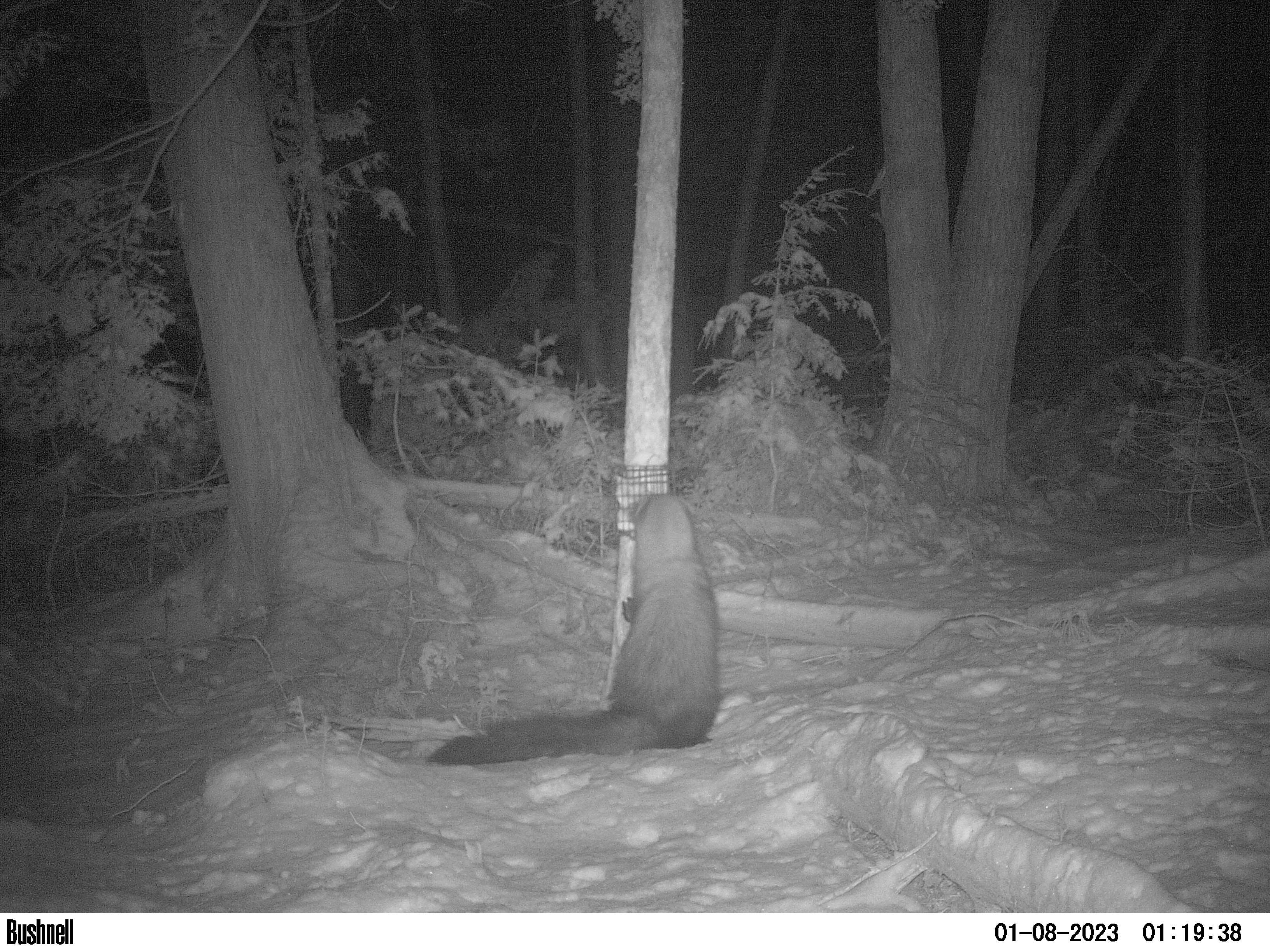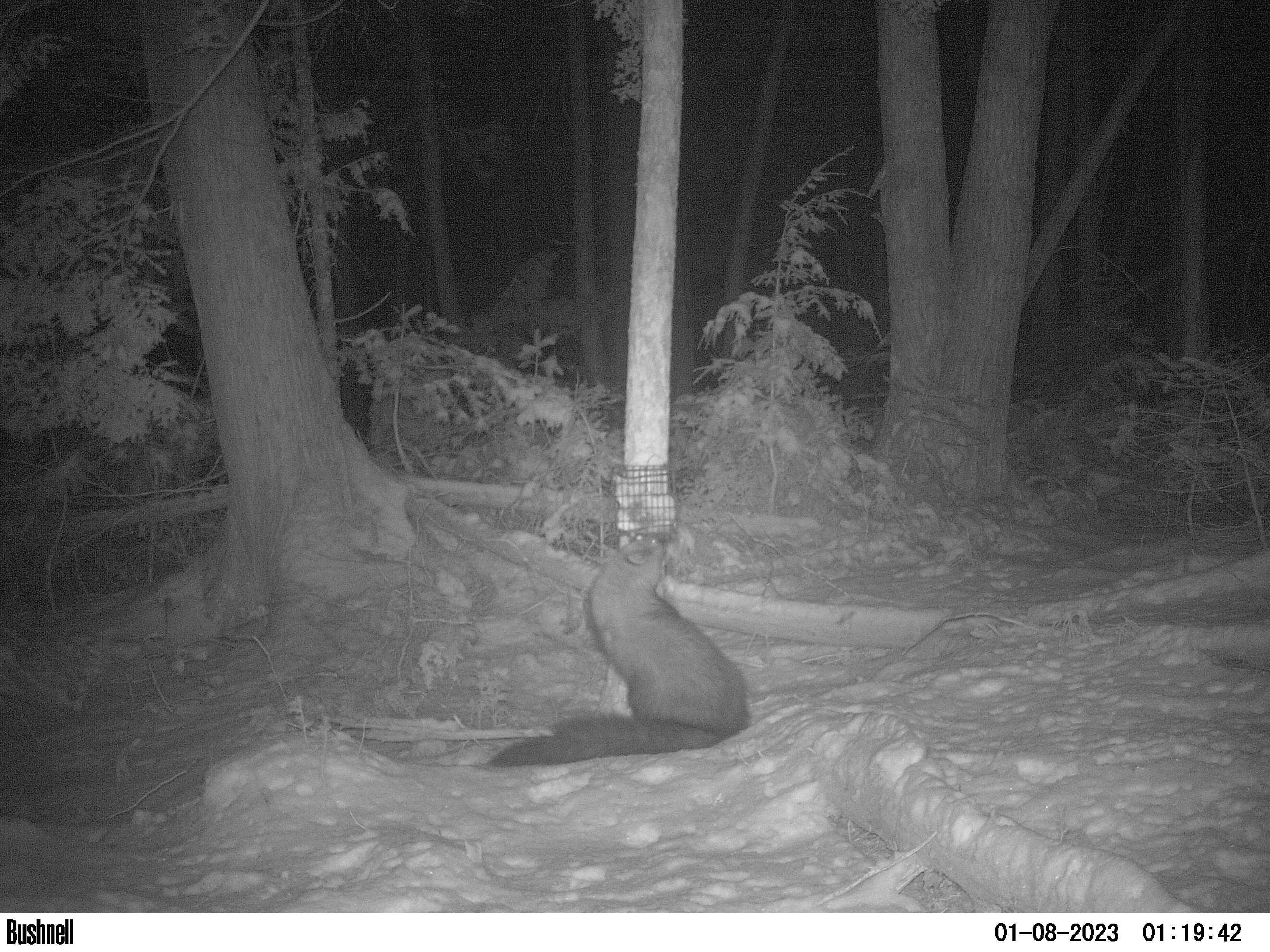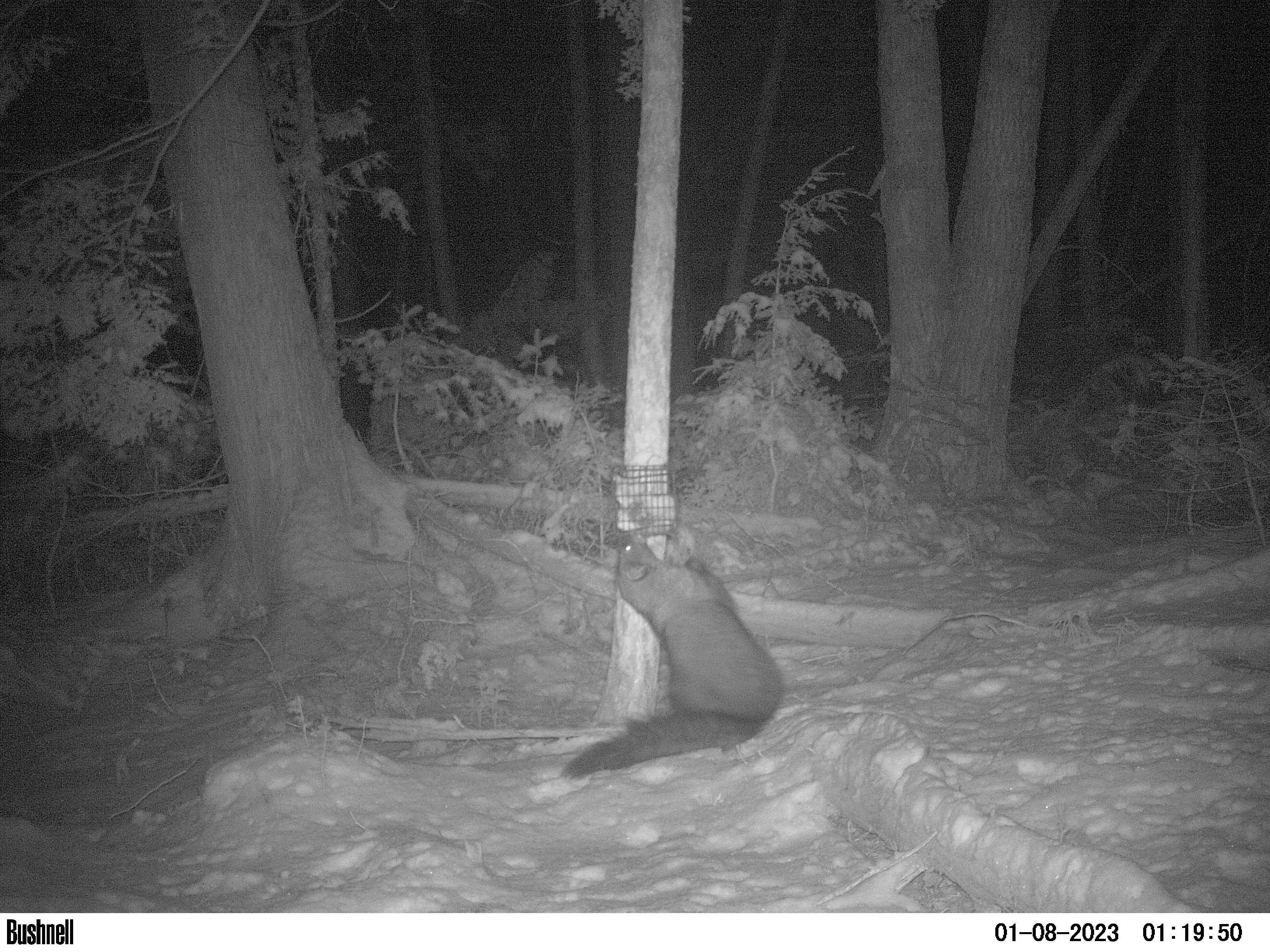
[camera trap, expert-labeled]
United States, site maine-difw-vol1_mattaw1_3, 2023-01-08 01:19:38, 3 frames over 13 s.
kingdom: Animalia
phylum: Chordata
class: Mammalia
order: Carnivora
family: Mustelidae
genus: Pekania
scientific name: Pekania pennanti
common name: fisher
Fisher (Pekania pennanti).